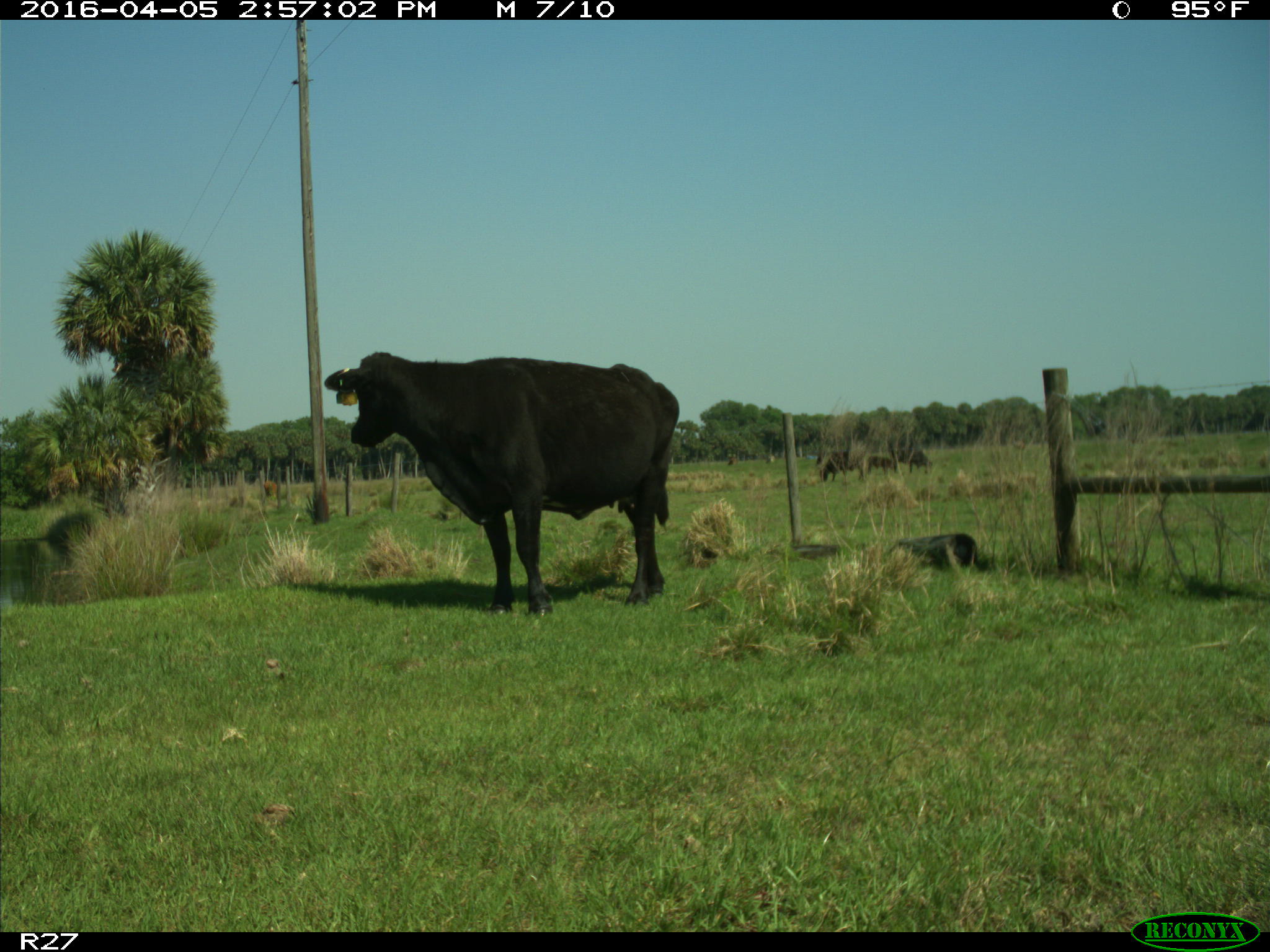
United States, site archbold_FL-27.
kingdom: Animalia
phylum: Chordata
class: Mammalia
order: Artiodactyla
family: Bovidae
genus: Bos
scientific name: Bos taurus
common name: domestic cow